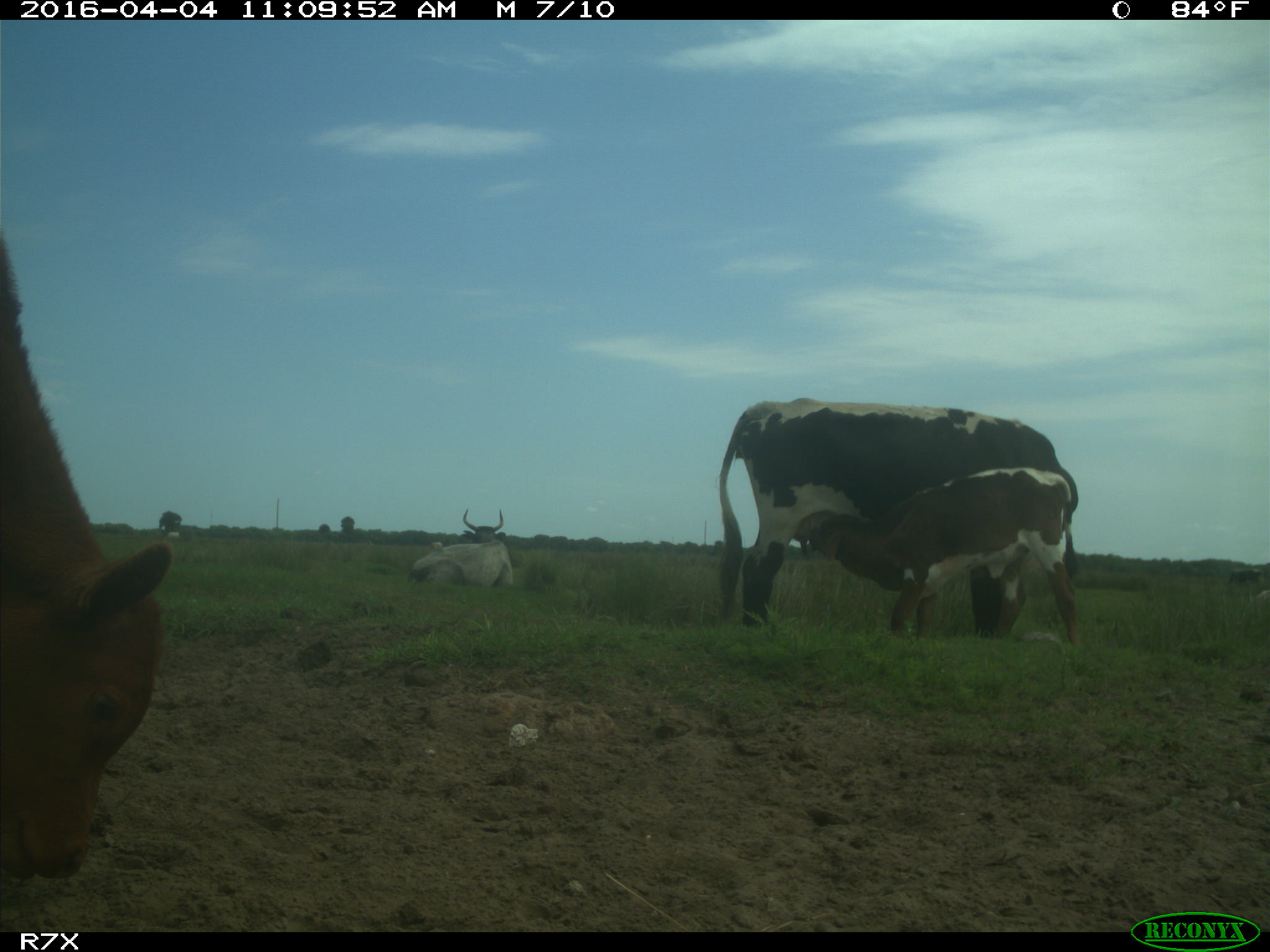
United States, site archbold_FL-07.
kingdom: Animalia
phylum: Chordata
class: Mammalia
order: Artiodactyla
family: Bovidae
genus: Bos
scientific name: Bos taurus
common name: domestic cow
Bos taurus (domestic cow).